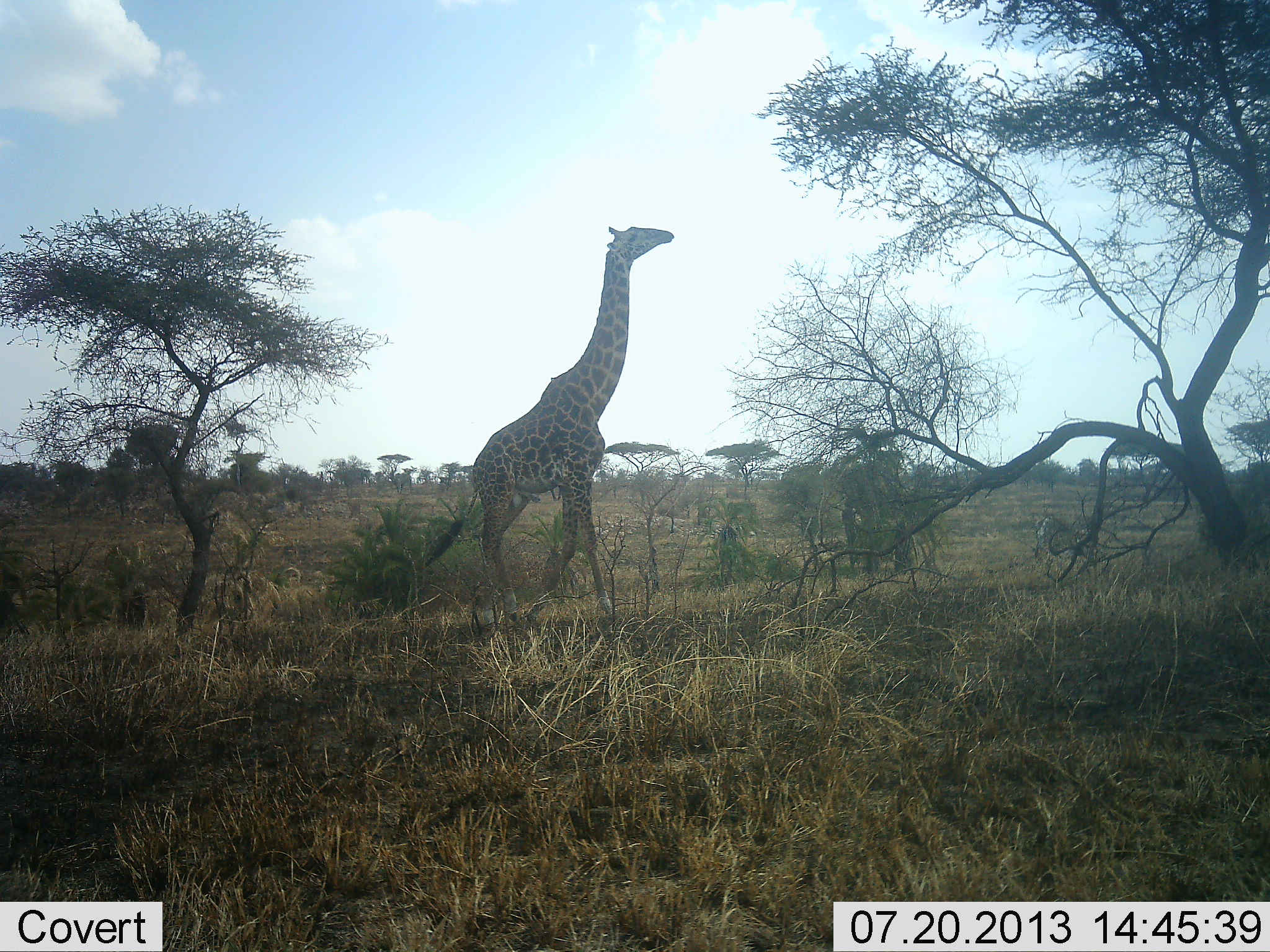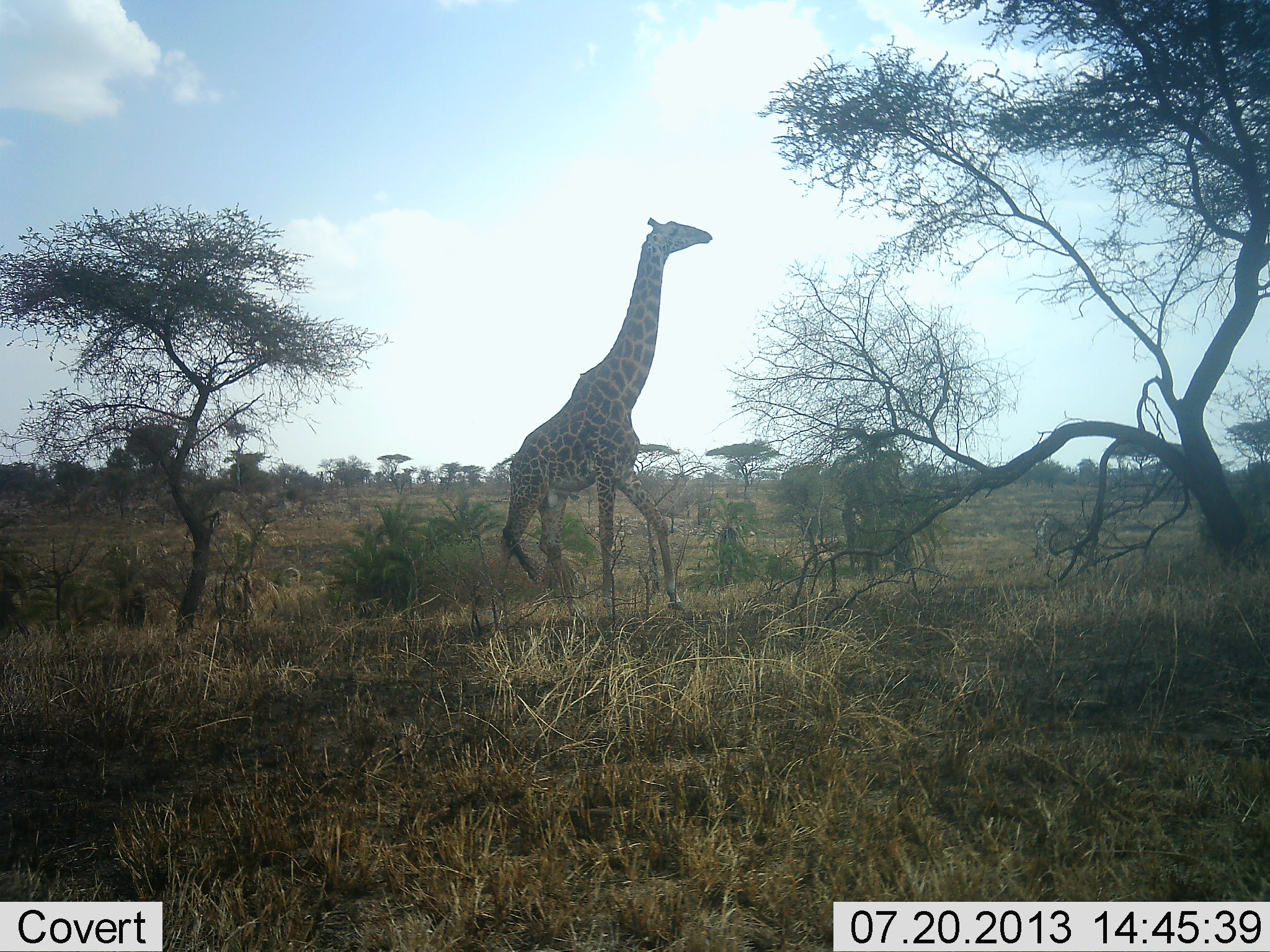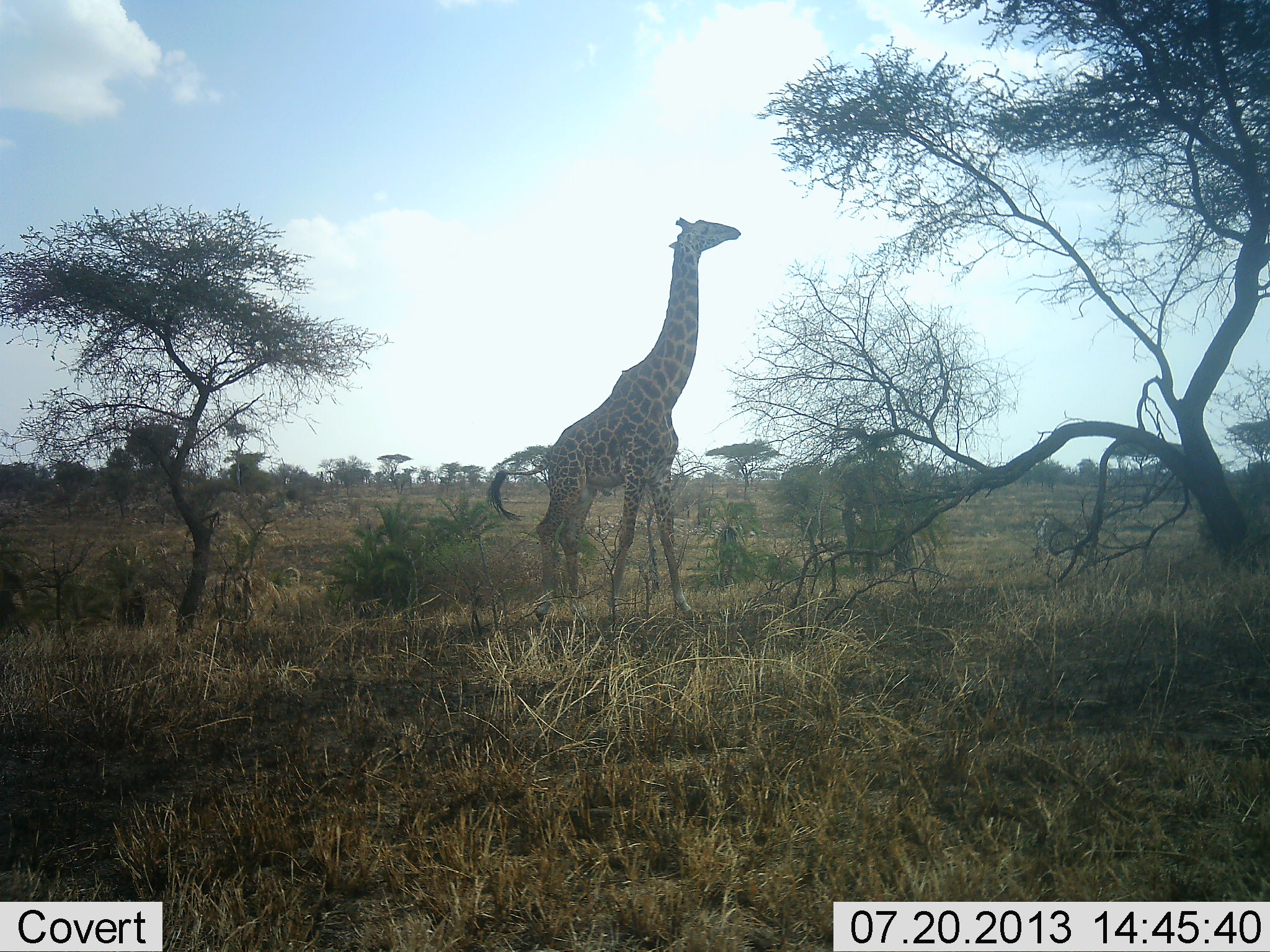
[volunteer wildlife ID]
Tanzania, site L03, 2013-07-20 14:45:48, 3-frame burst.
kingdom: Animalia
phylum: Chordata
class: Mammalia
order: Artiodactyla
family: Giraffidae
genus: Giraffa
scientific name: Giraffa camelopardalis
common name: giraffe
Giraffe (Giraffa camelopardalis), count 1. Behavior (volunteer vote fractions): standing 3%, resting 0%, moving 97%, interacting 0%. Young present (vote fraction): 0%. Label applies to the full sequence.